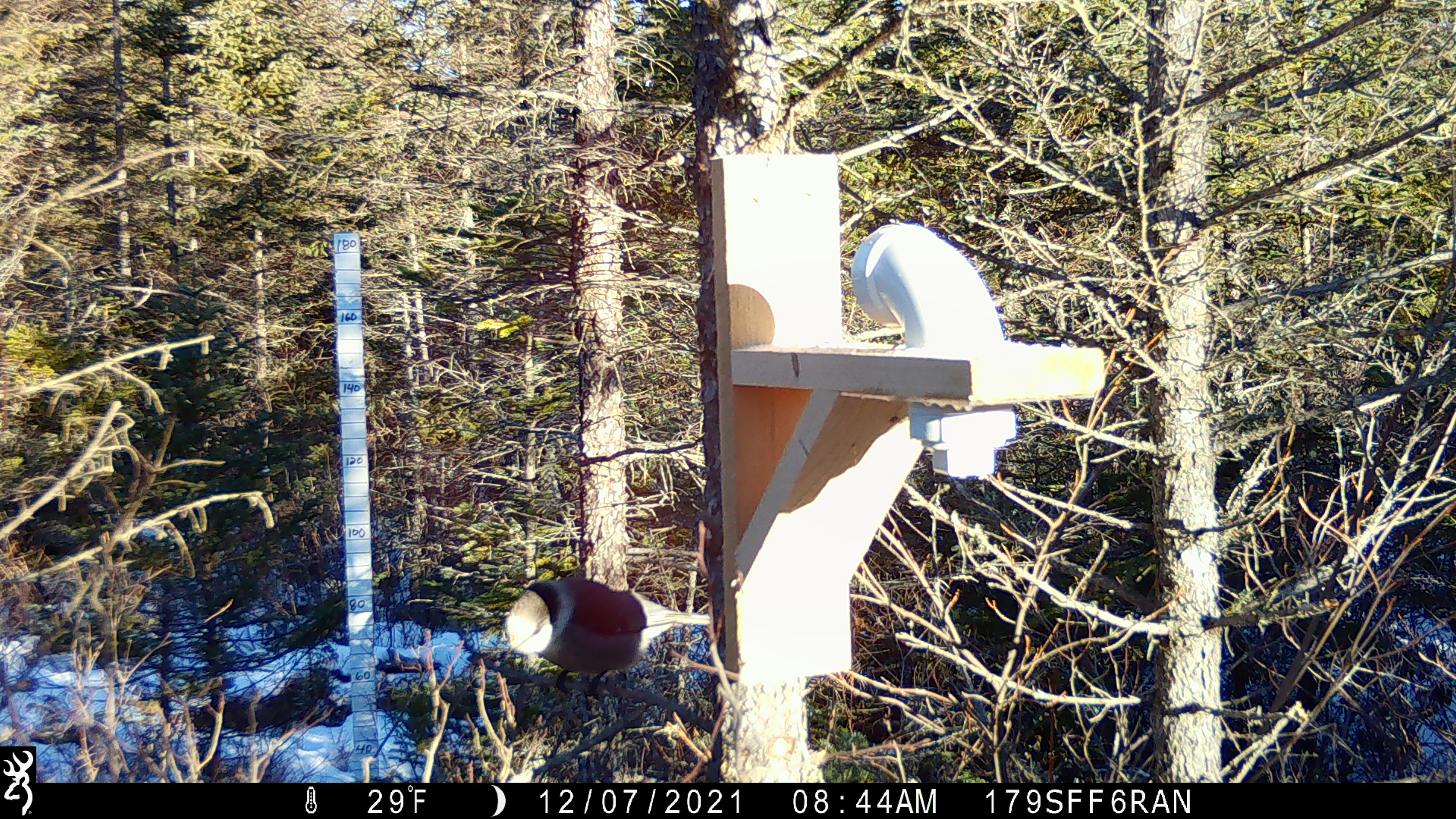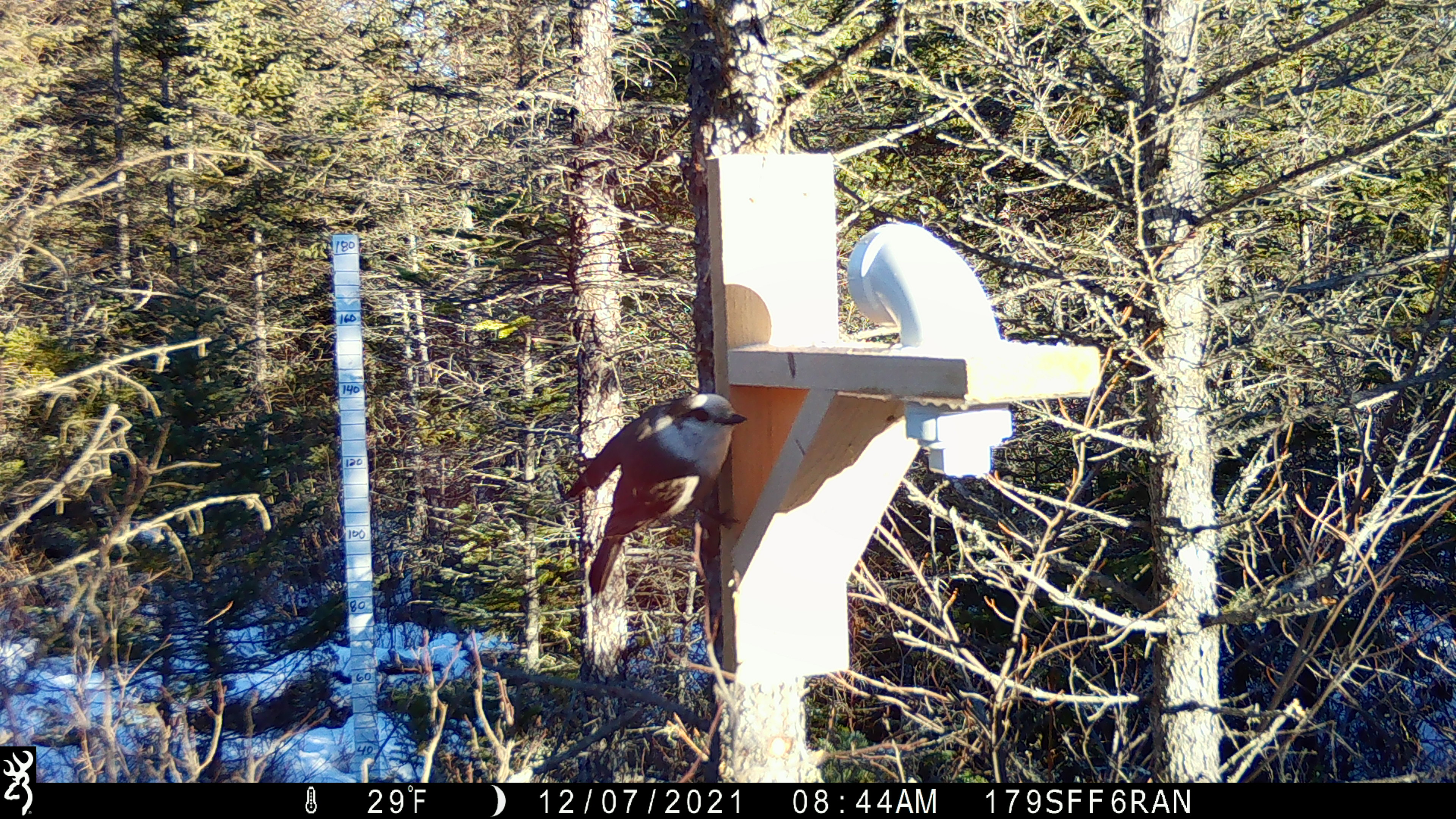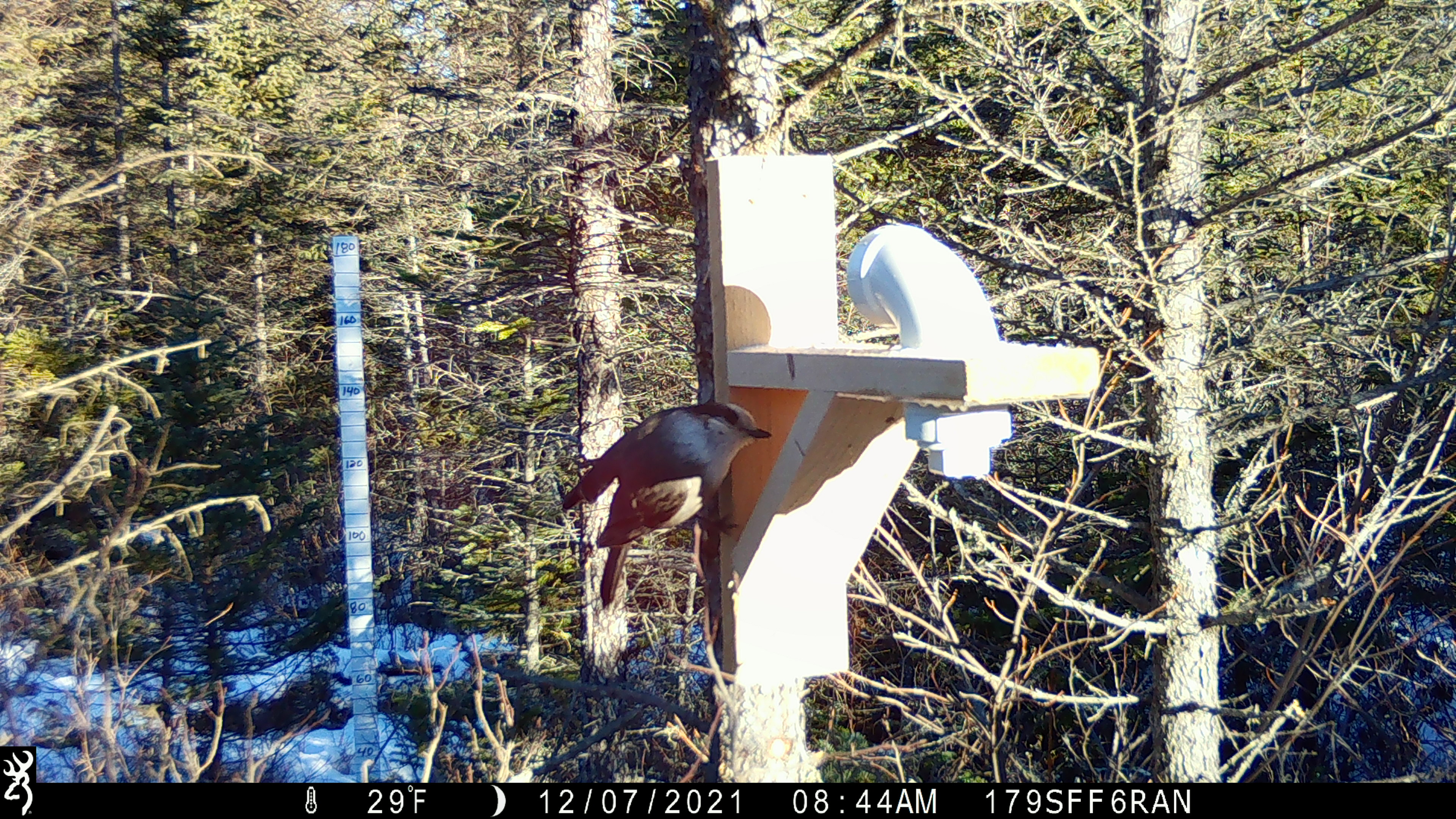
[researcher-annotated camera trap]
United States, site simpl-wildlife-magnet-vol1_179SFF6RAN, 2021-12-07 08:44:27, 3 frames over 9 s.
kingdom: Animalia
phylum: Chordata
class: Aves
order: Passeriformes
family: Corvidae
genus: Perisoreus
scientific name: Perisoreus canadensis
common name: canada jay